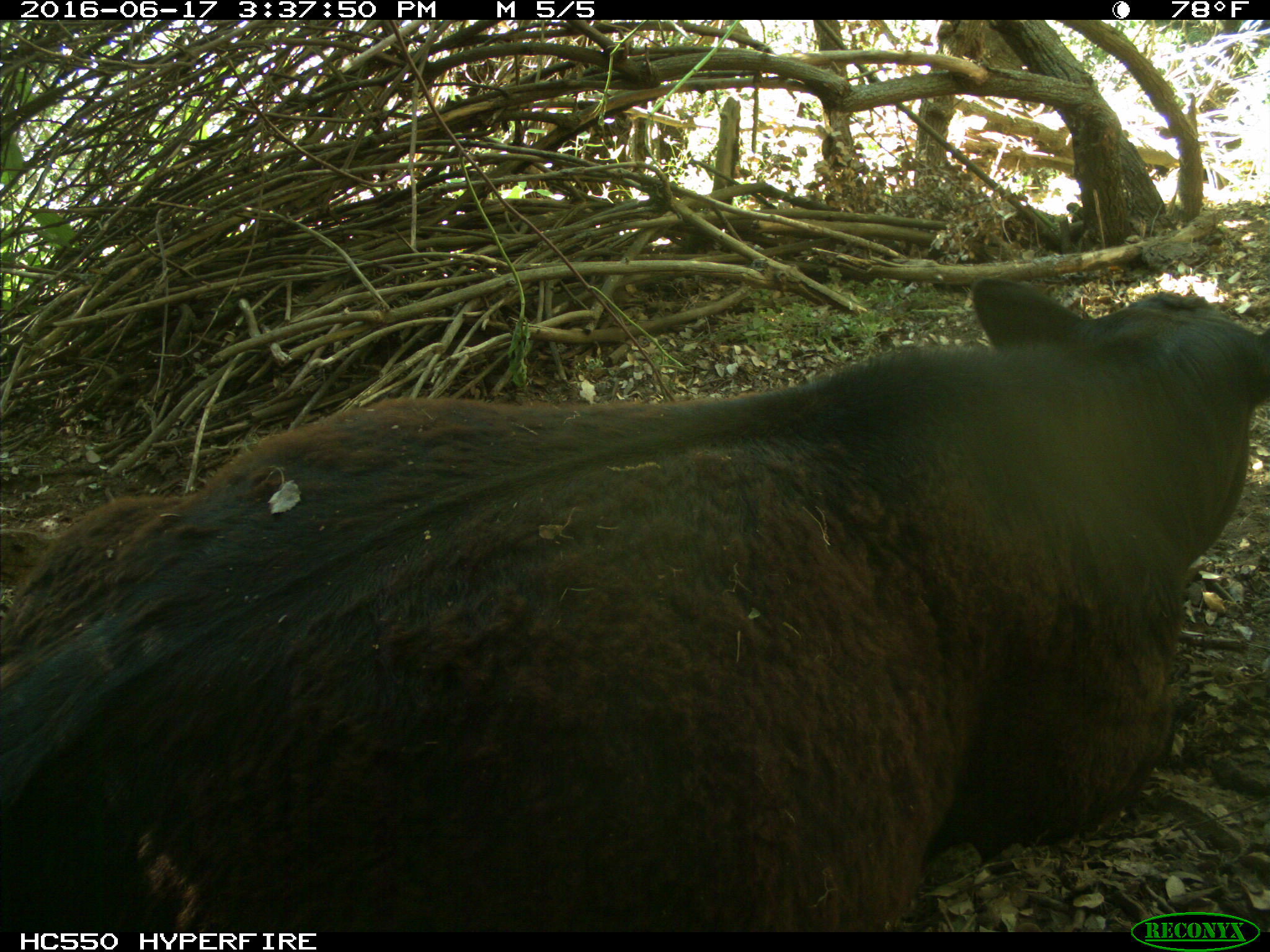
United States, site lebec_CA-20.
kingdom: Animalia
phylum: Chordata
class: Mammalia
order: Artiodactyla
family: Bovidae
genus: Bos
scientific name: Bos taurus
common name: domestic cow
Bos taurus (domestic cow).